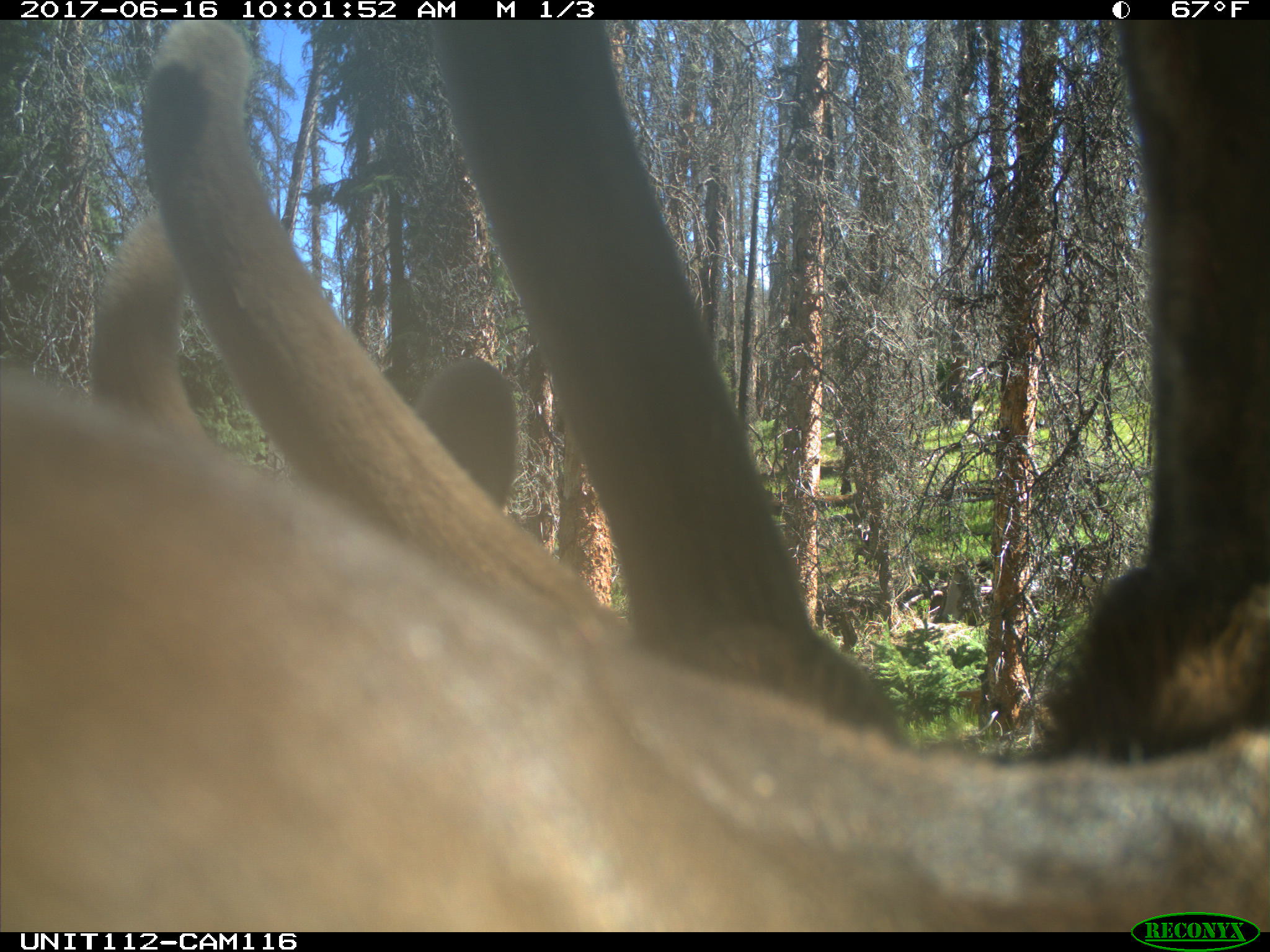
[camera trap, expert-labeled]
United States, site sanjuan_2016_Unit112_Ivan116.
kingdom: Animalia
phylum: Chordata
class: Mammalia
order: Artiodactyla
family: Cervidae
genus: Cervus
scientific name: Cervus elaphus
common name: red deer